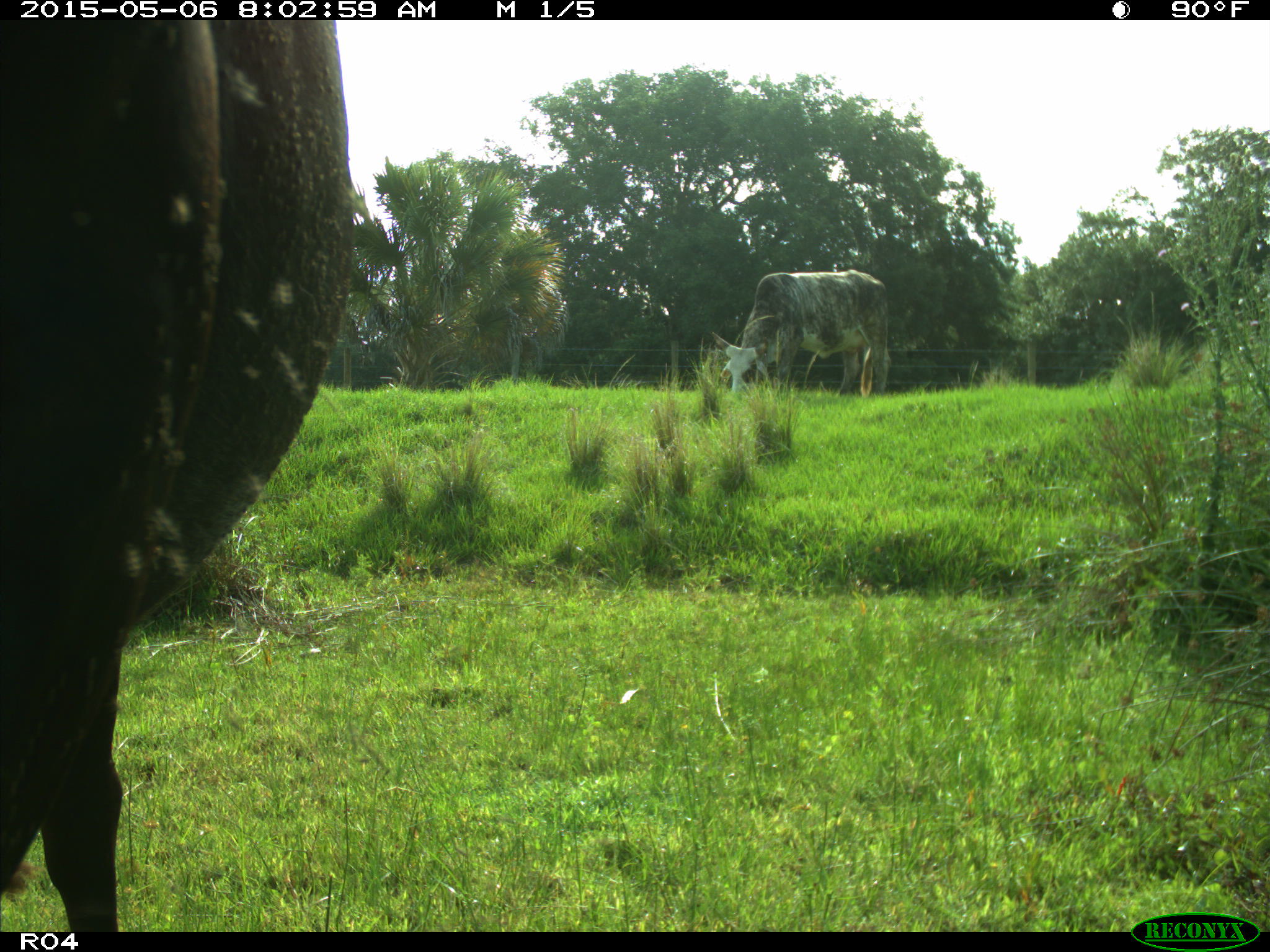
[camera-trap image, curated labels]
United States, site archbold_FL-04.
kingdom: Animalia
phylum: Chordata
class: Mammalia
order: Artiodactyla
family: Bovidae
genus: Bos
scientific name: Bos taurus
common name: domestic cow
Bos taurus (domestic cow).